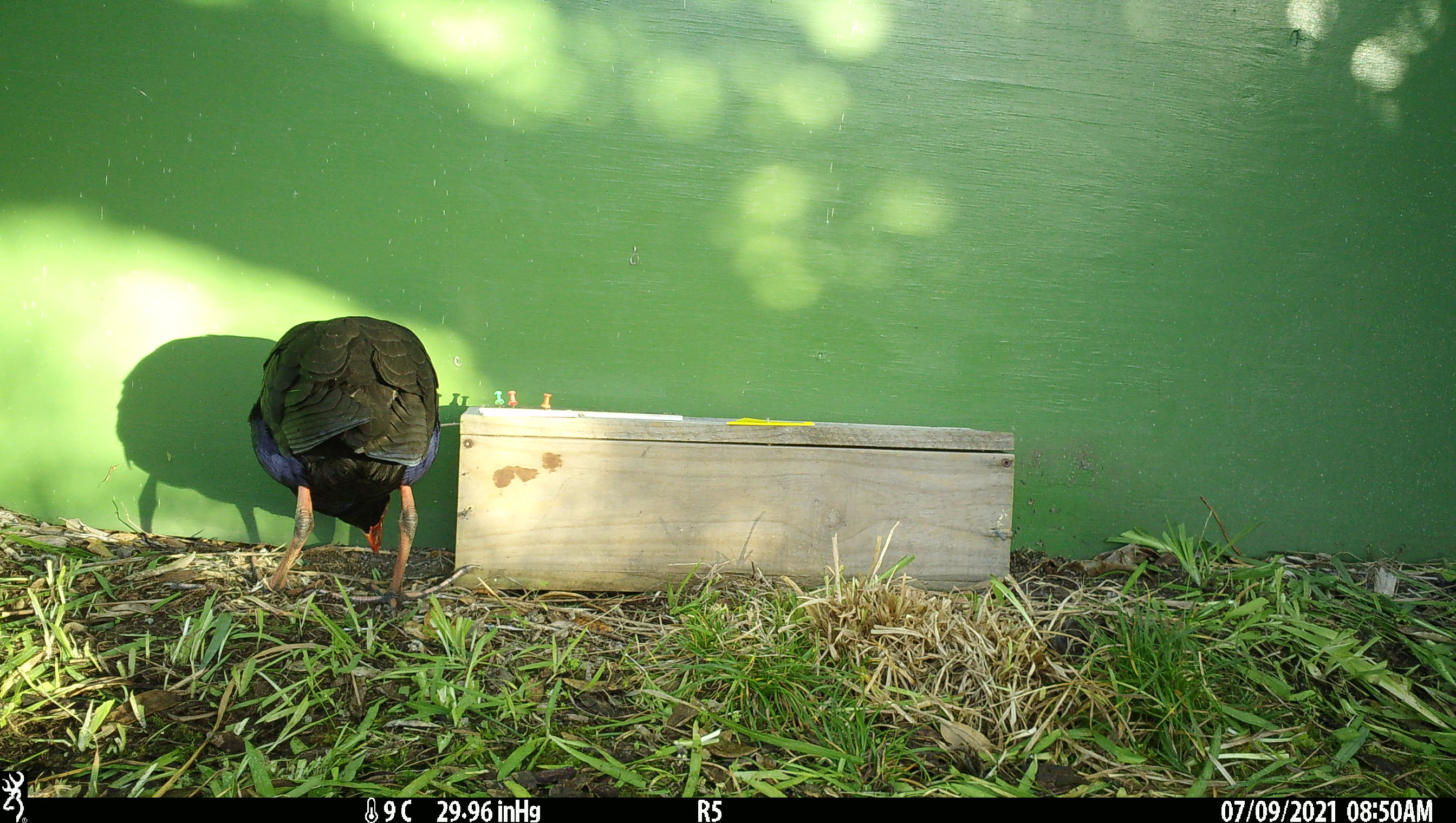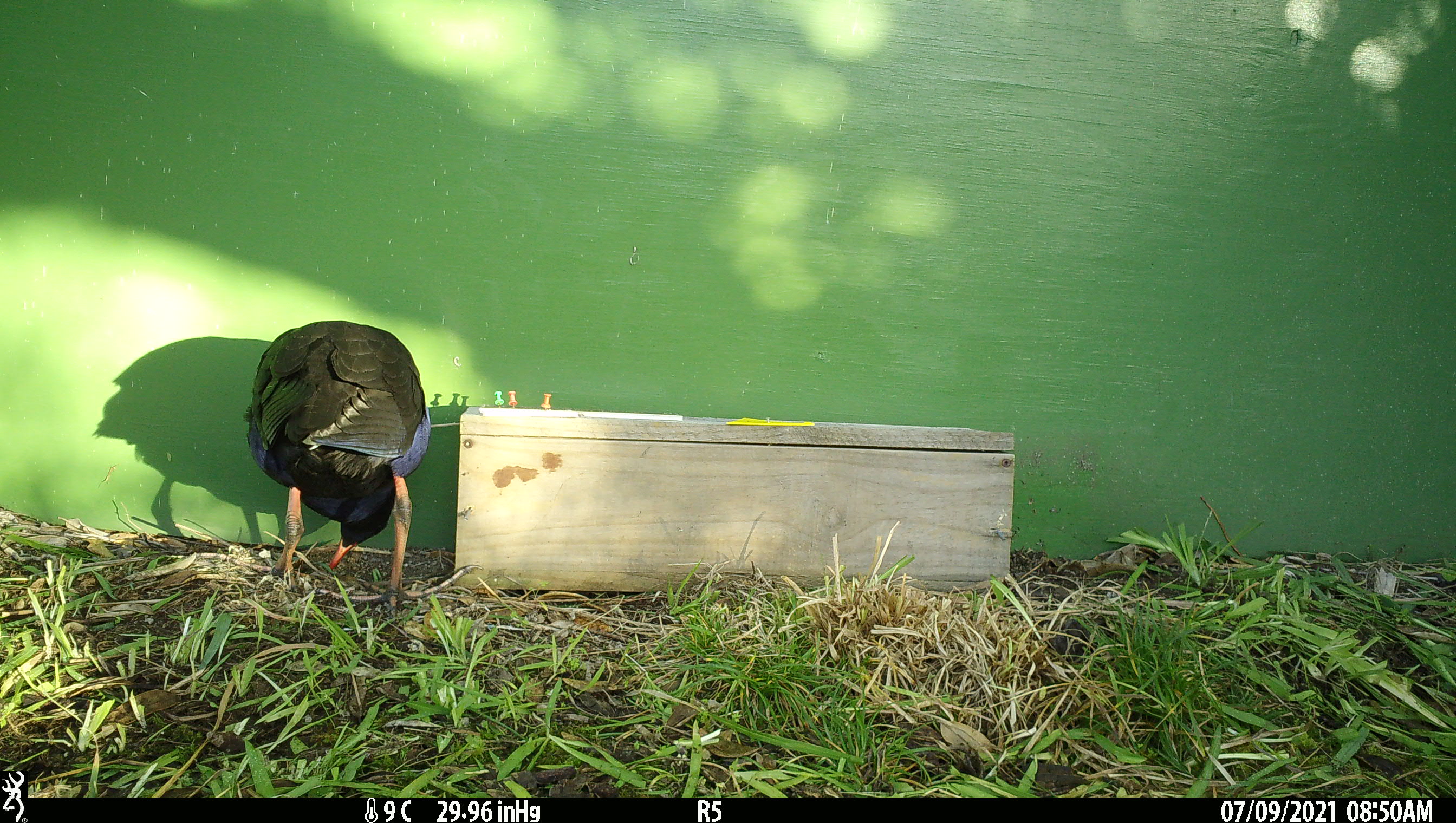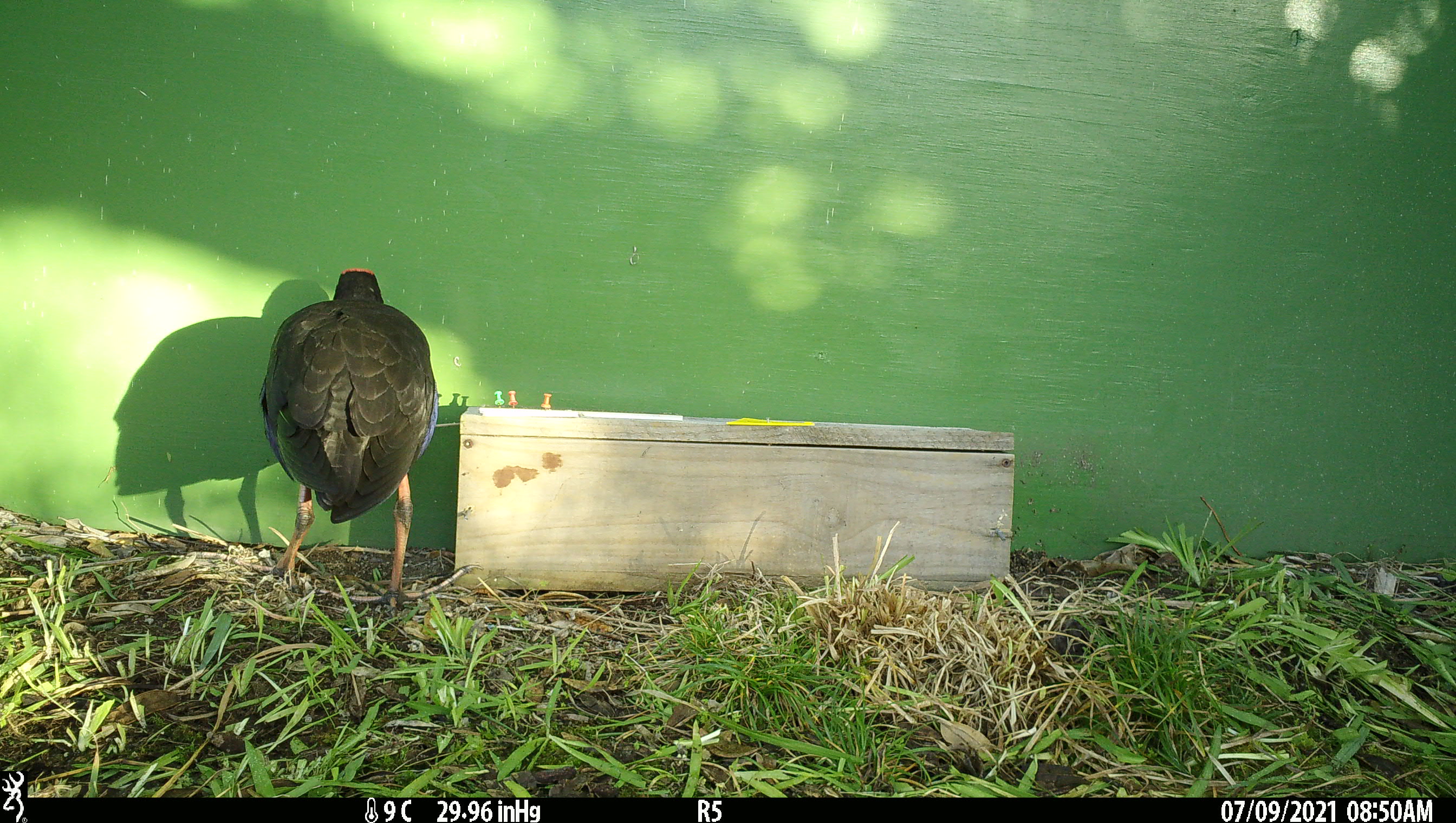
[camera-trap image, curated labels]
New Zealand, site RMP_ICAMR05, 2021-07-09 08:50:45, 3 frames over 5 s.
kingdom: Animalia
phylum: Chordata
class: Aves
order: Gruiformes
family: Rallidae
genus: Porphyrio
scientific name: Porphyrio melanotus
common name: australasian swamphen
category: pukeko